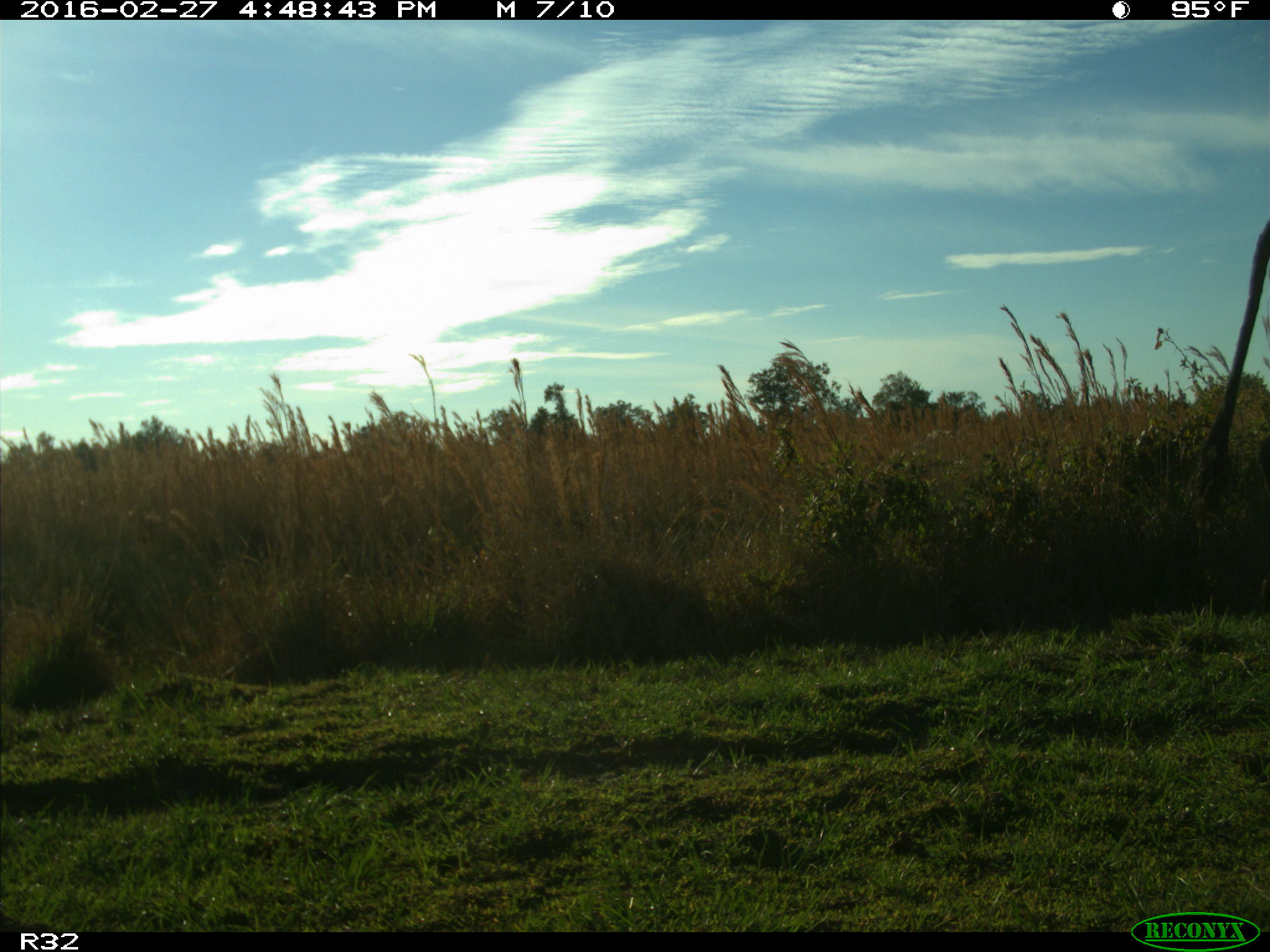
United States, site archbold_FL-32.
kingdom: Animalia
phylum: Chordata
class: Mammalia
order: Artiodactyla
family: Bovidae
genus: Bos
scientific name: Bos taurus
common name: domestic cow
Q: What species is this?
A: Bos taurus (domestic cow).